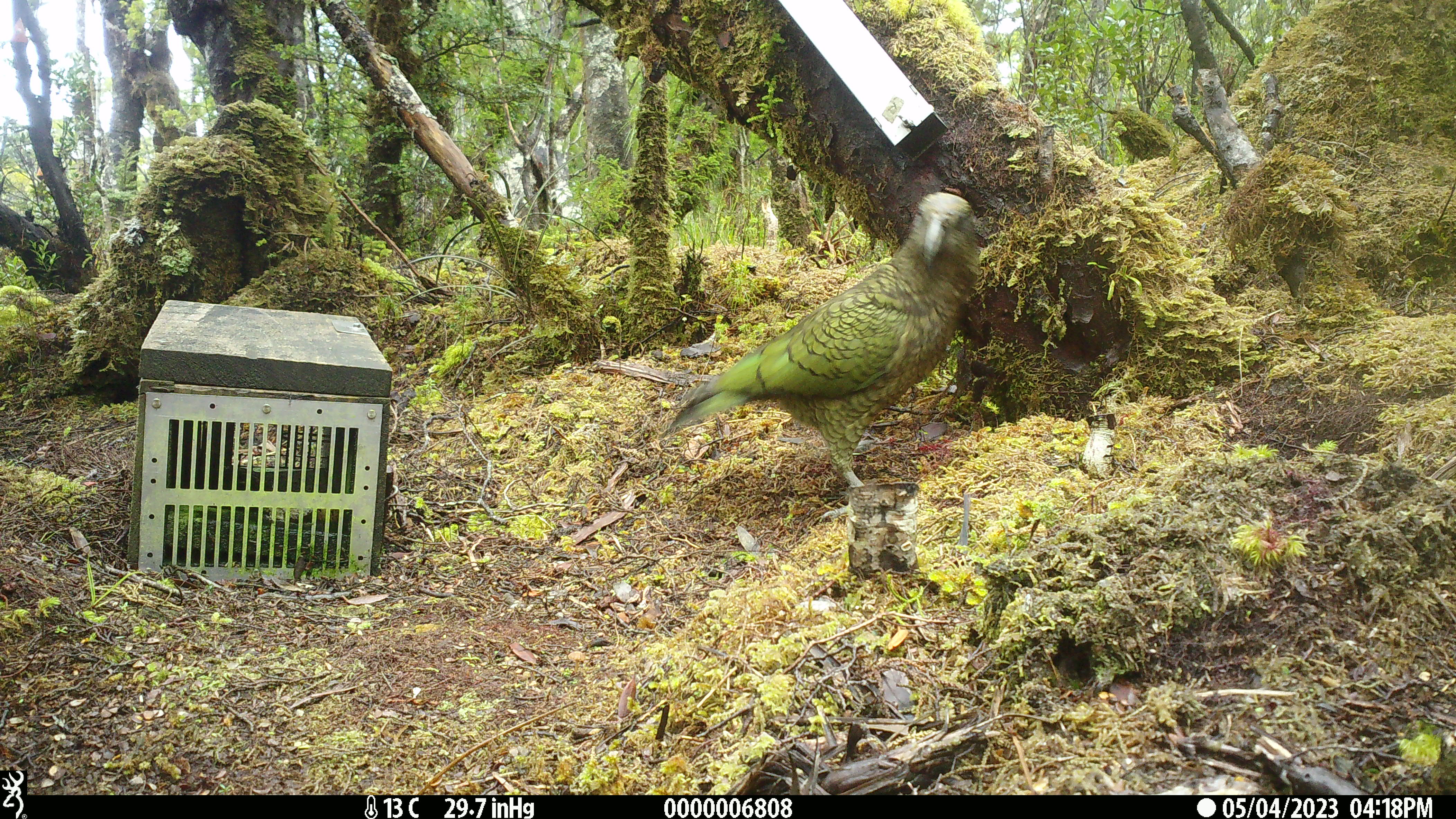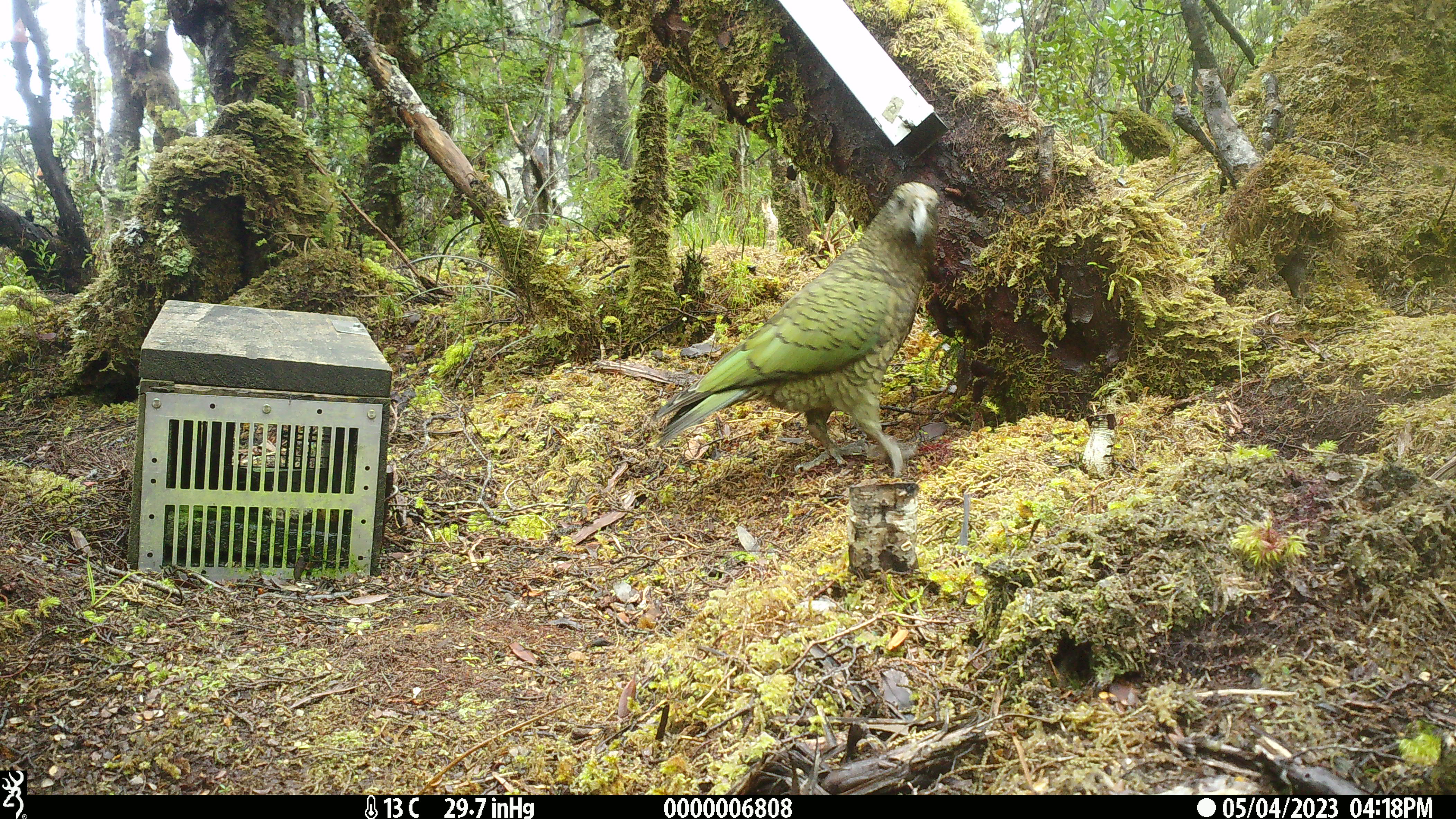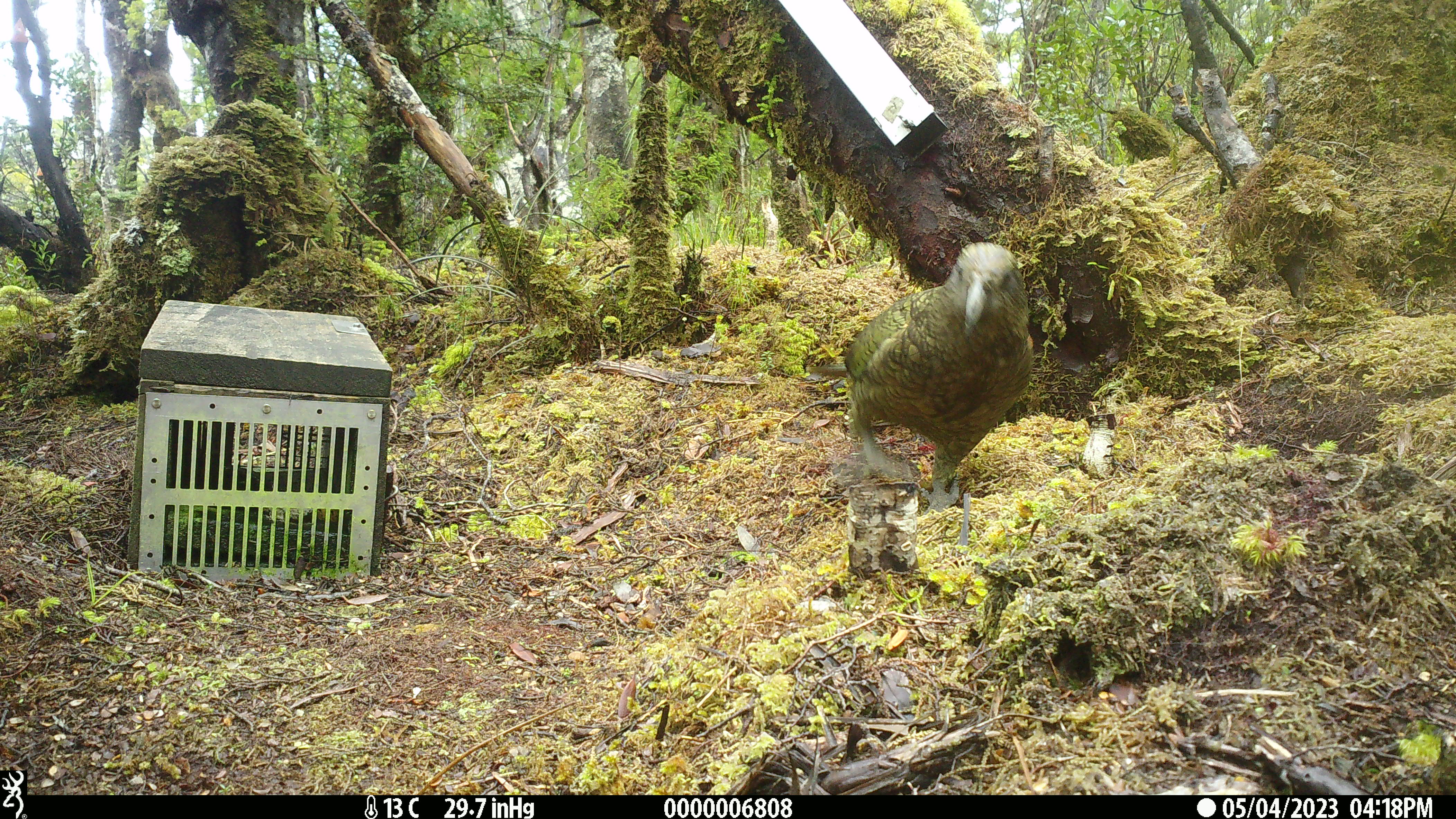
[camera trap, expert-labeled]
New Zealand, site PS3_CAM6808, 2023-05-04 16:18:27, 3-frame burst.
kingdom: Animalia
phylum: Chordata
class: Aves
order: Psittaciformes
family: Strigopidae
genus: Nestor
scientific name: Nestor notabilis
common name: kea